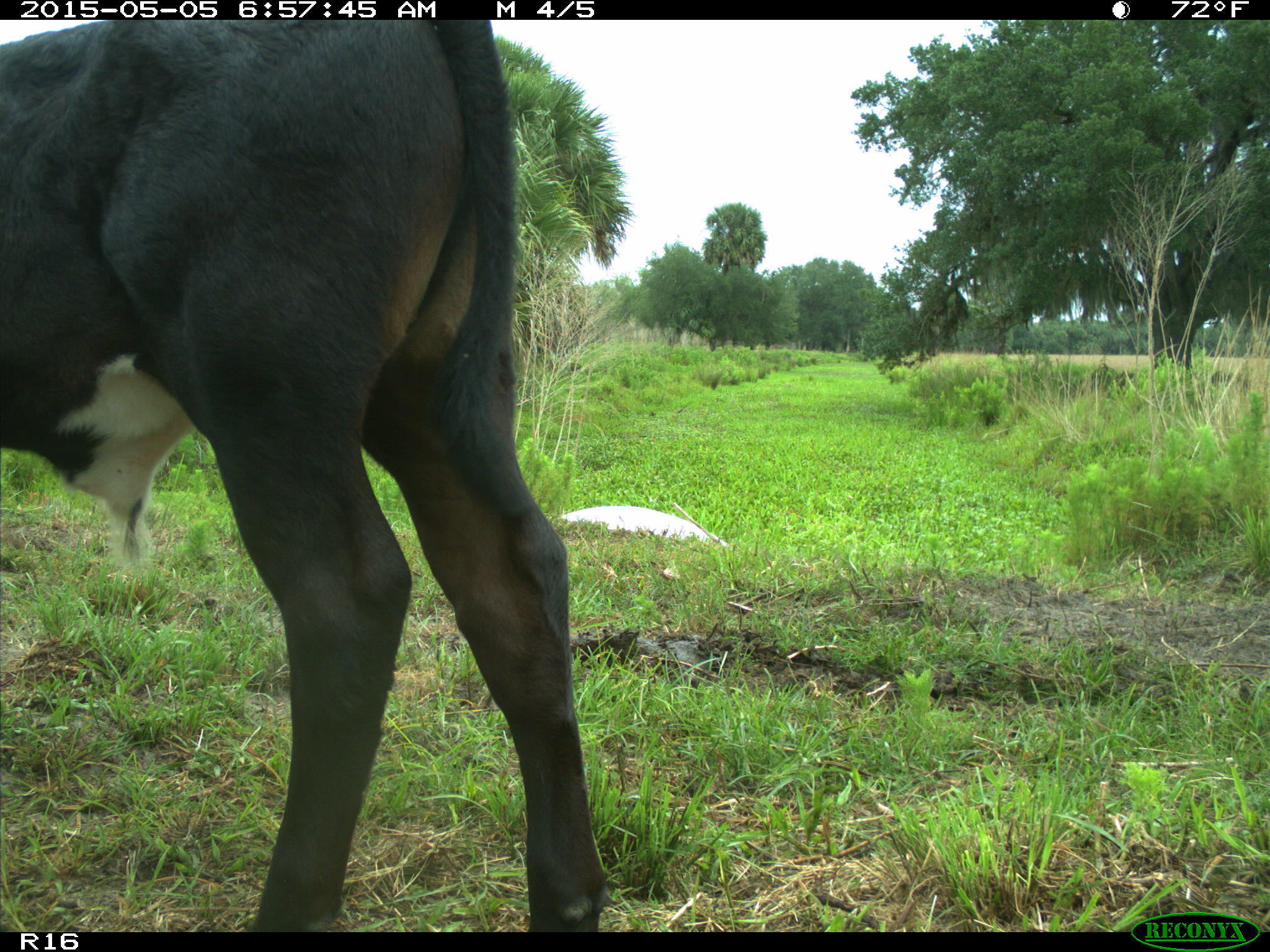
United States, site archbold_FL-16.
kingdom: Animalia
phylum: Chordata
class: Mammalia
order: Artiodactyla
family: Bovidae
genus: Bos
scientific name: Bos taurus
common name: domestic cow